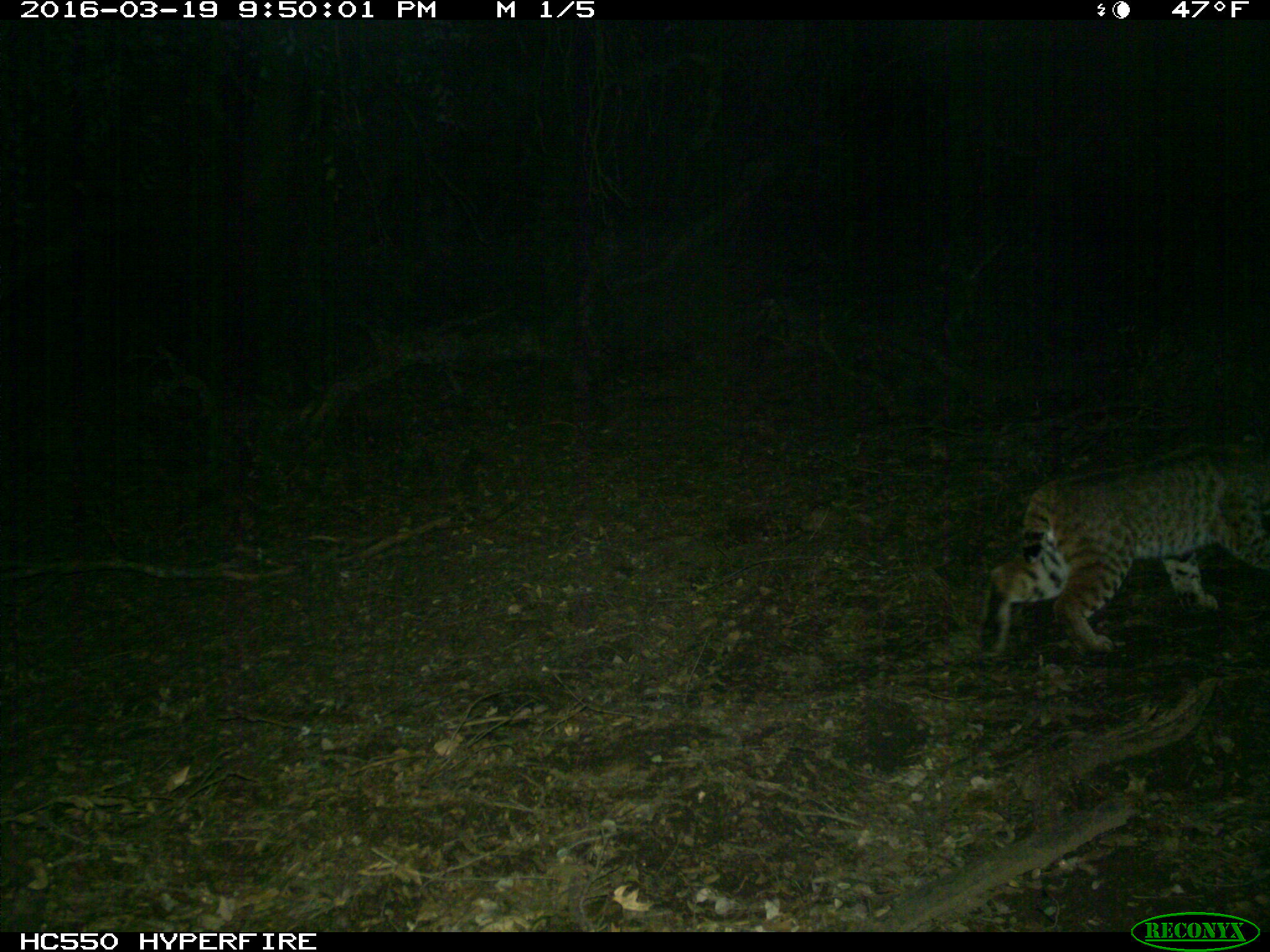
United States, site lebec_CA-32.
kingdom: Animalia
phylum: Chordata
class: Mammalia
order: Carnivora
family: Felidae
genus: Lynx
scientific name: Lynx rufus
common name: bobcat